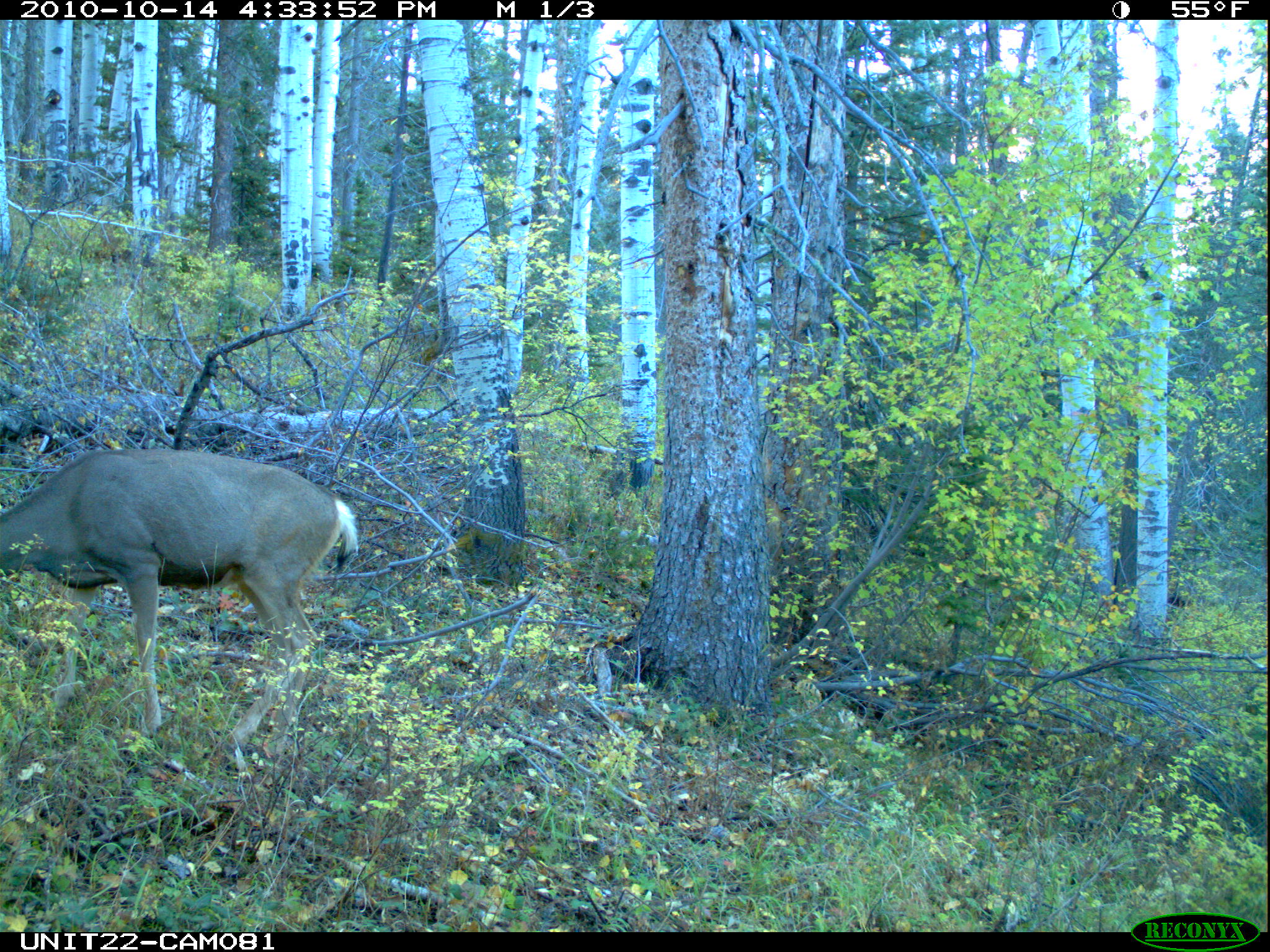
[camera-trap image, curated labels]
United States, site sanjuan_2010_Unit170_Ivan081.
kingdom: Animalia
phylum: Chordata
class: Mammalia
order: Artiodactyla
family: Cervidae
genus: Odocoileus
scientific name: Odocoileus hemionus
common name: mule deer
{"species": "Odocoileus hemionus (mule deer)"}